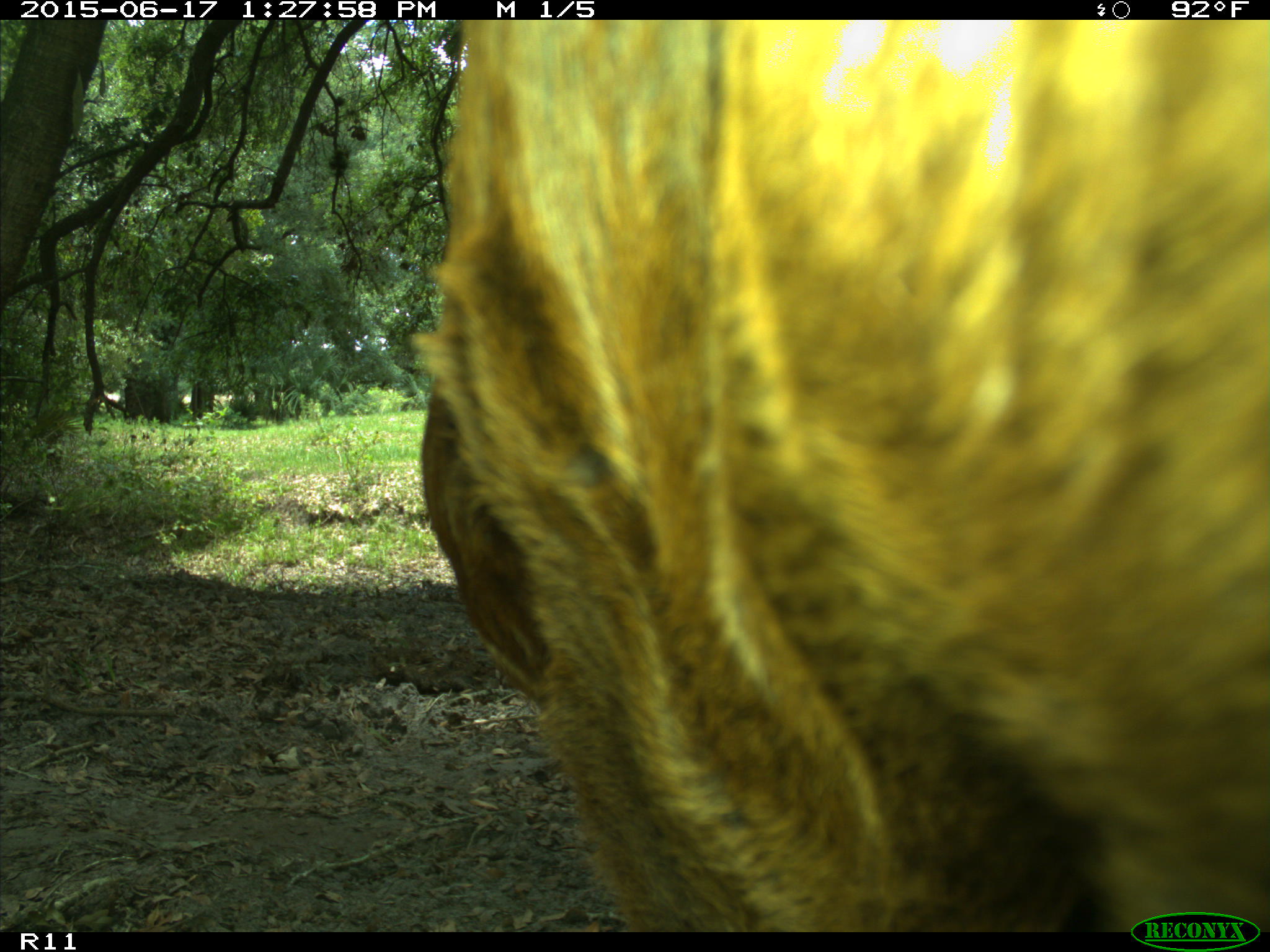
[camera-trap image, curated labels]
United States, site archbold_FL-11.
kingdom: Animalia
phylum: Chordata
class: Mammalia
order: Artiodactyla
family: Bovidae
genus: Bos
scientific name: Bos taurus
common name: domestic cow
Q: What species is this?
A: Bos taurus (domestic cow).